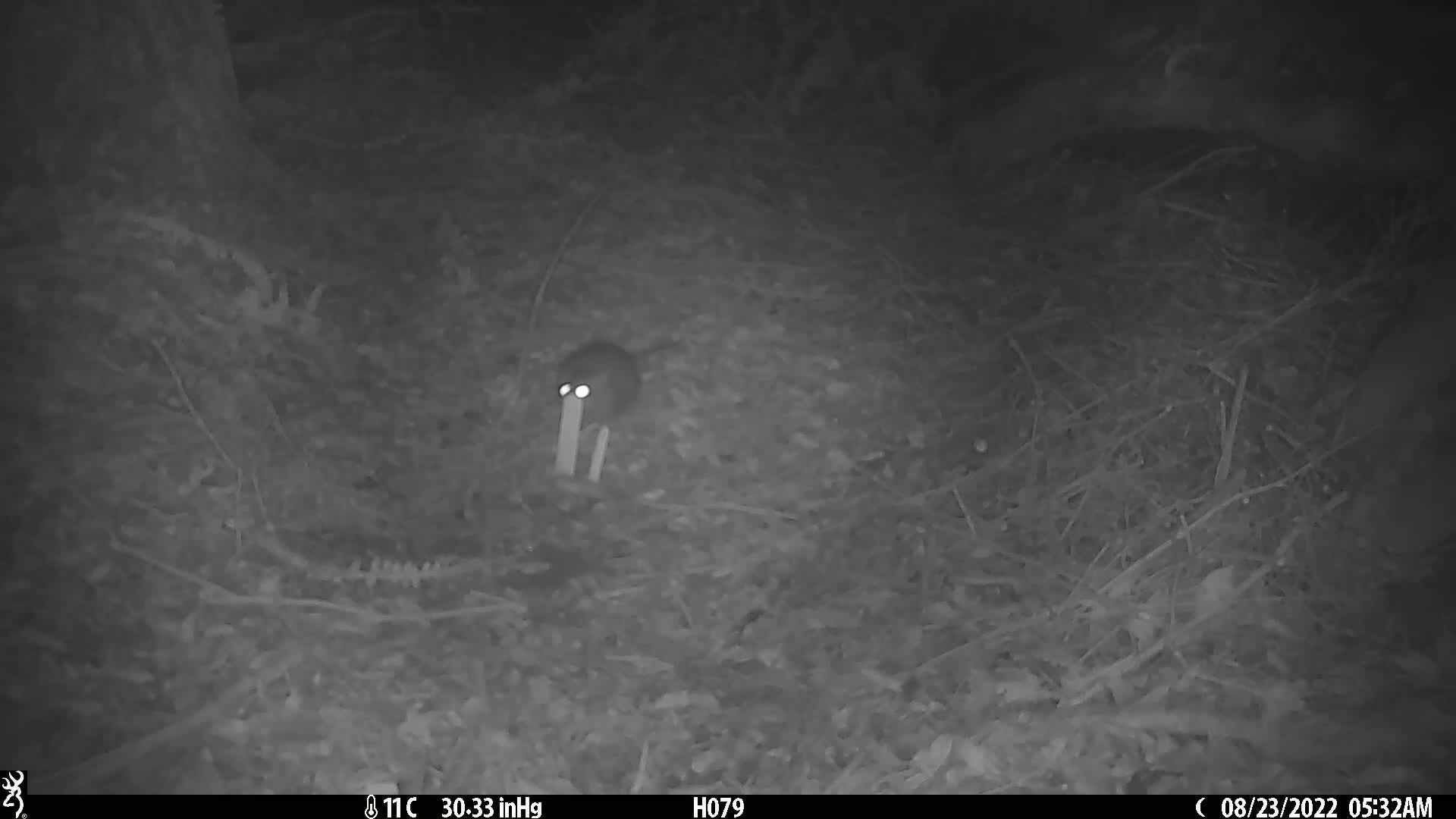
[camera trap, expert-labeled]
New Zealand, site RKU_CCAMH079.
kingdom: Animalia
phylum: Chordata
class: Mammalia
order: Rodentia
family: Muridae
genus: Rattus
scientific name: Rattus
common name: rat